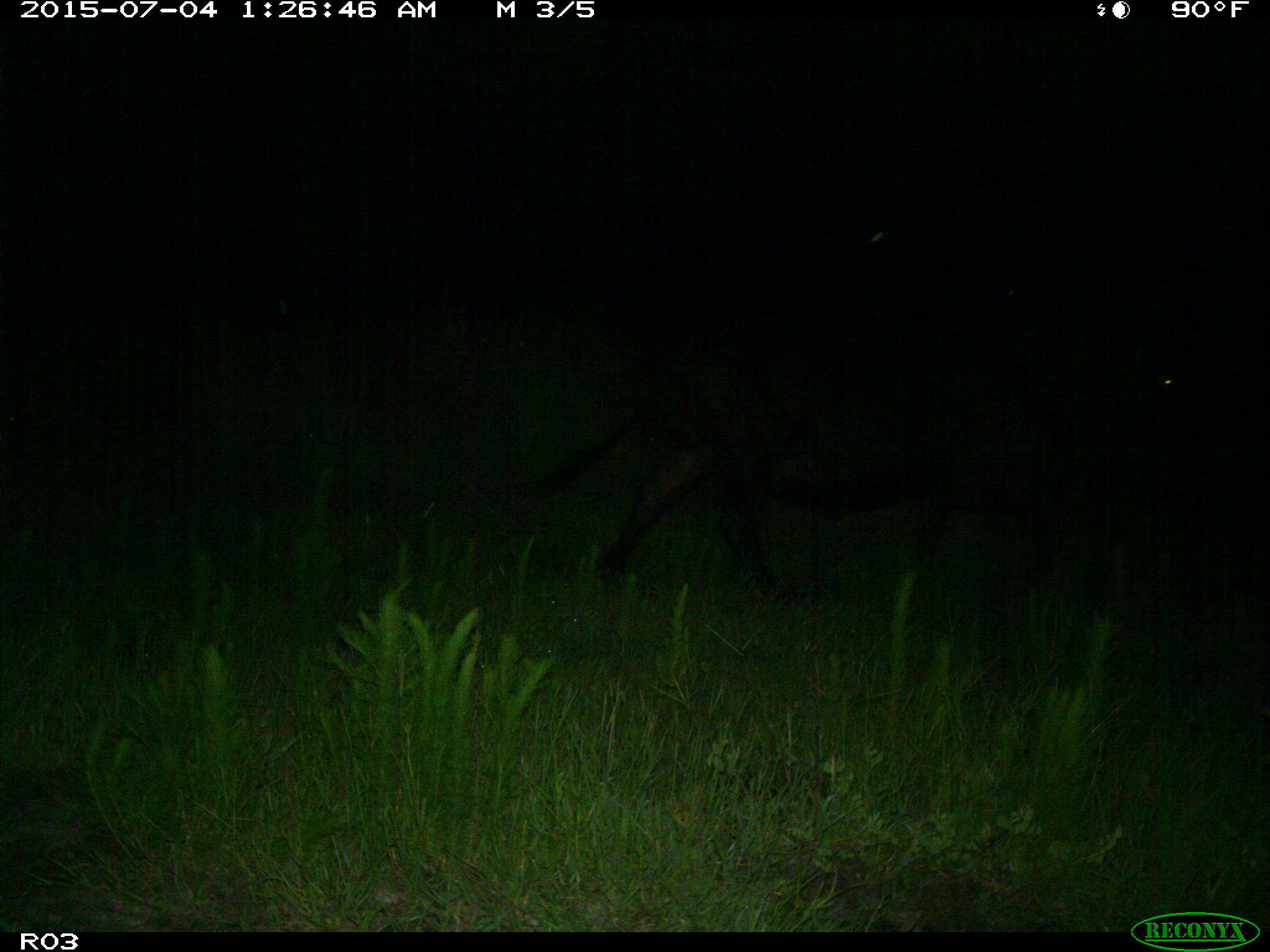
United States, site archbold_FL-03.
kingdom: Animalia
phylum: Chordata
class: Mammalia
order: Artiodactyla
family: Bovidae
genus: Bos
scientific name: Bos taurus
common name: domestic cow